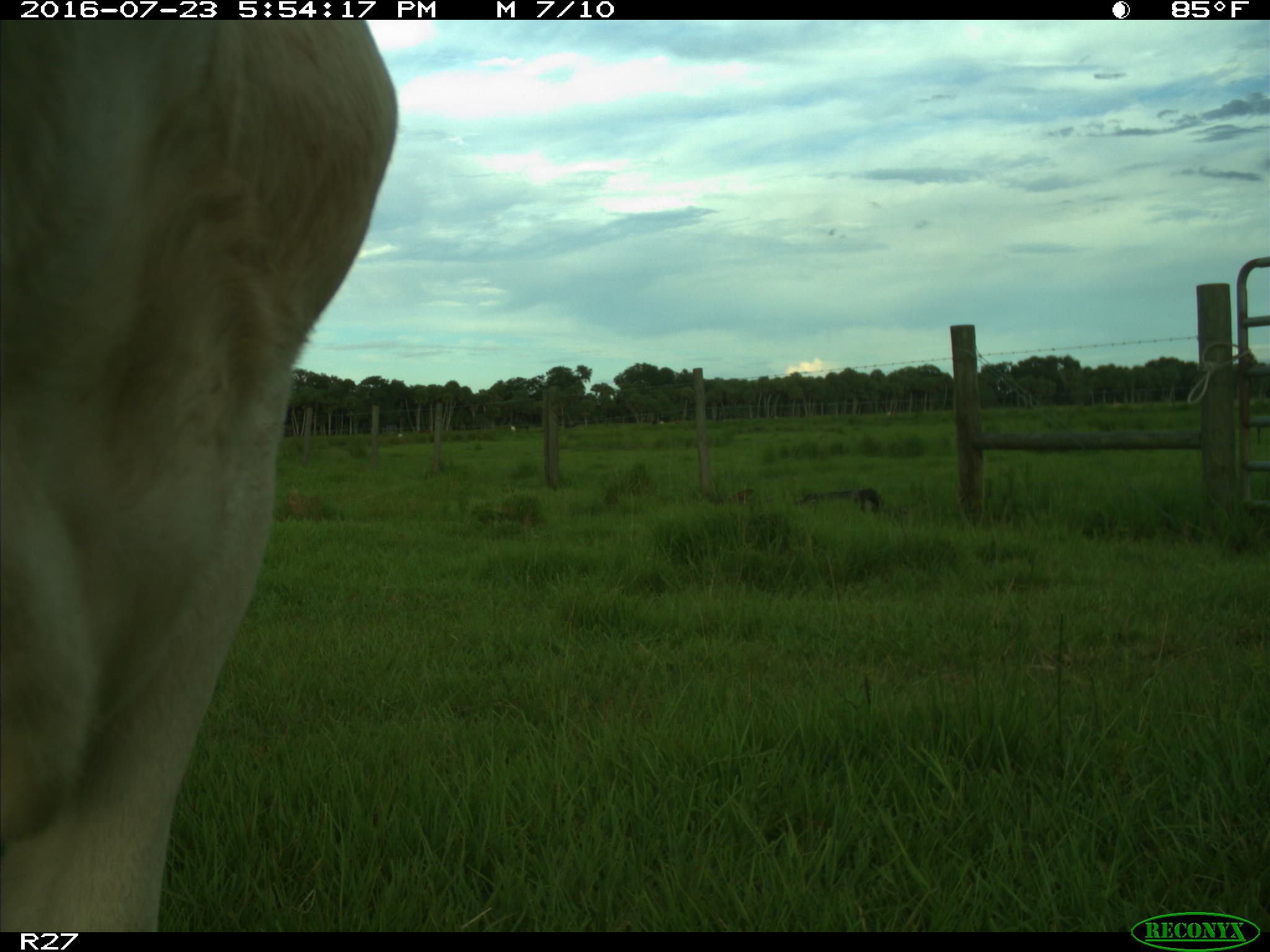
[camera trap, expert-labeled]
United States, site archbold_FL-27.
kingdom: Animalia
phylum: Chordata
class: Mammalia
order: Artiodactyla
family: Bovidae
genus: Bos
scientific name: Bos taurus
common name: domestic cow